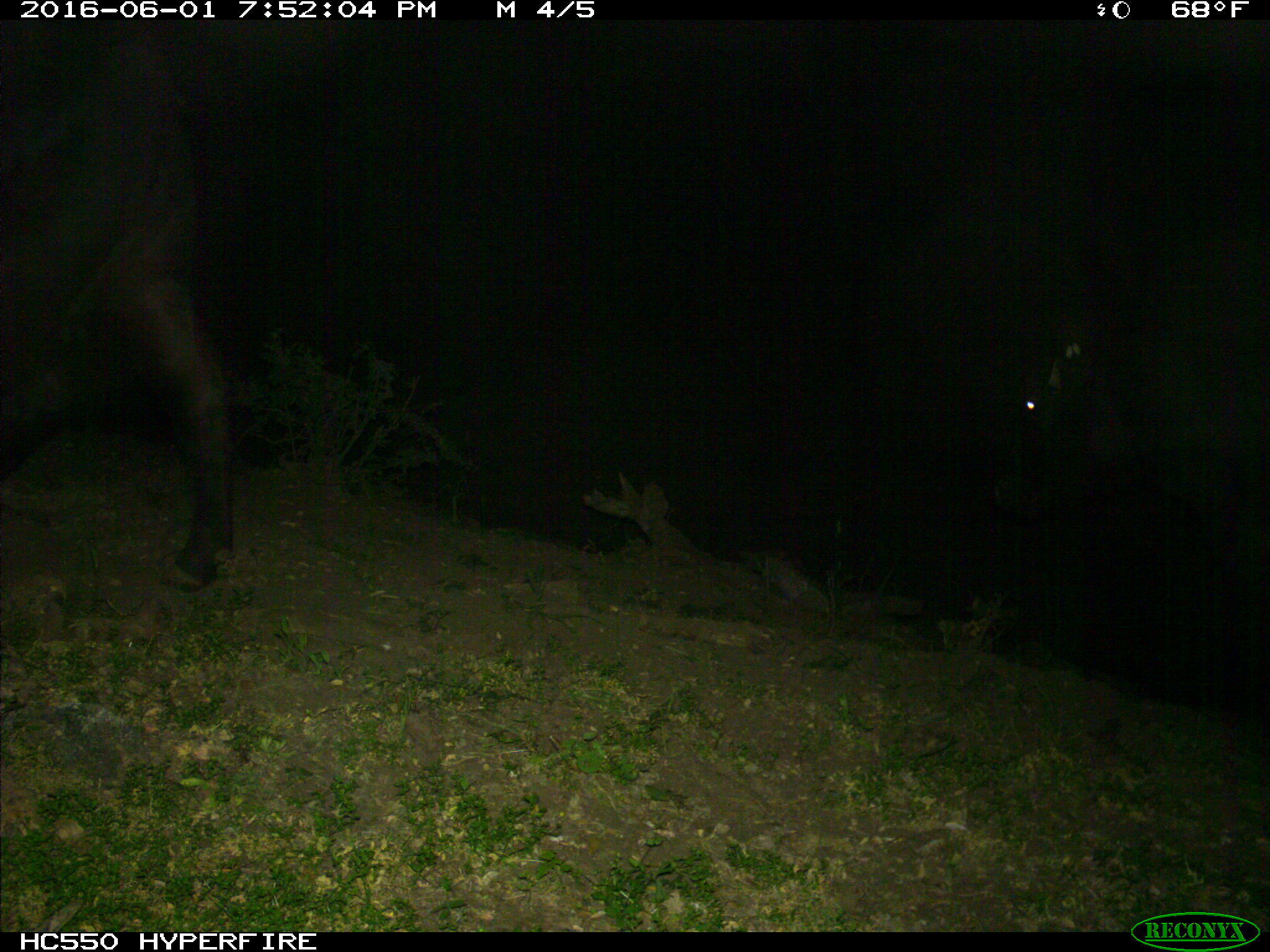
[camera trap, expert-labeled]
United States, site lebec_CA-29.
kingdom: Animalia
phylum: Chordata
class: Mammalia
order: Artiodactyla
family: Bovidae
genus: Bos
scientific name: Bos taurus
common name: domestic cow